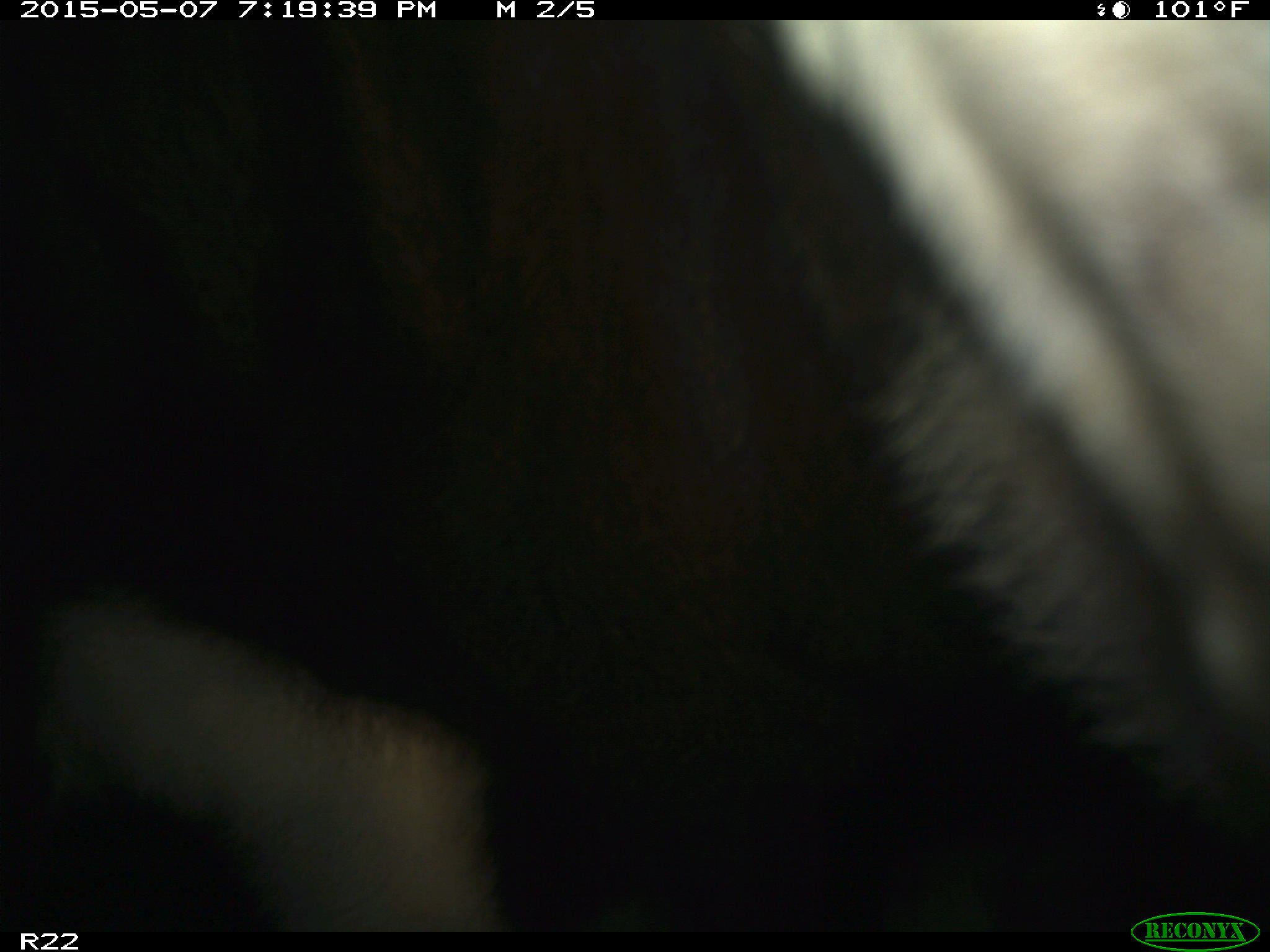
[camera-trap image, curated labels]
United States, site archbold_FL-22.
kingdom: Animalia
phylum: Chordata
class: Mammalia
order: Artiodactyla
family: Bovidae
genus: Bos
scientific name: Bos taurus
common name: domestic cow